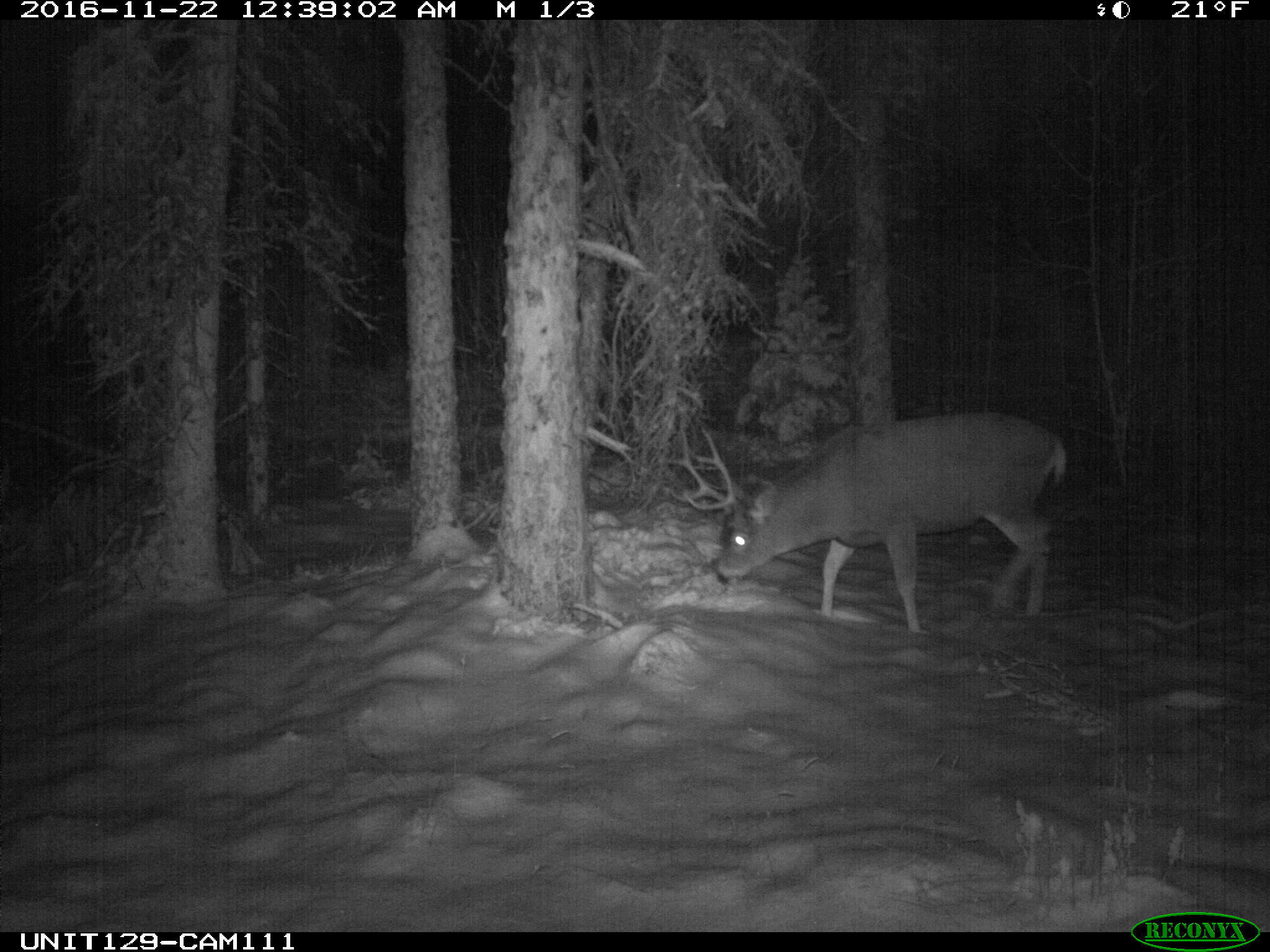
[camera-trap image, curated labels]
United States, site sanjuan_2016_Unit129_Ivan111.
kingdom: Animalia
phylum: Chordata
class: Mammalia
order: Artiodactyla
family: Cervidae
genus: Odocoileus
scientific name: Odocoileus hemionus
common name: mule deer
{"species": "Odocoileus hemionus (mule deer)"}